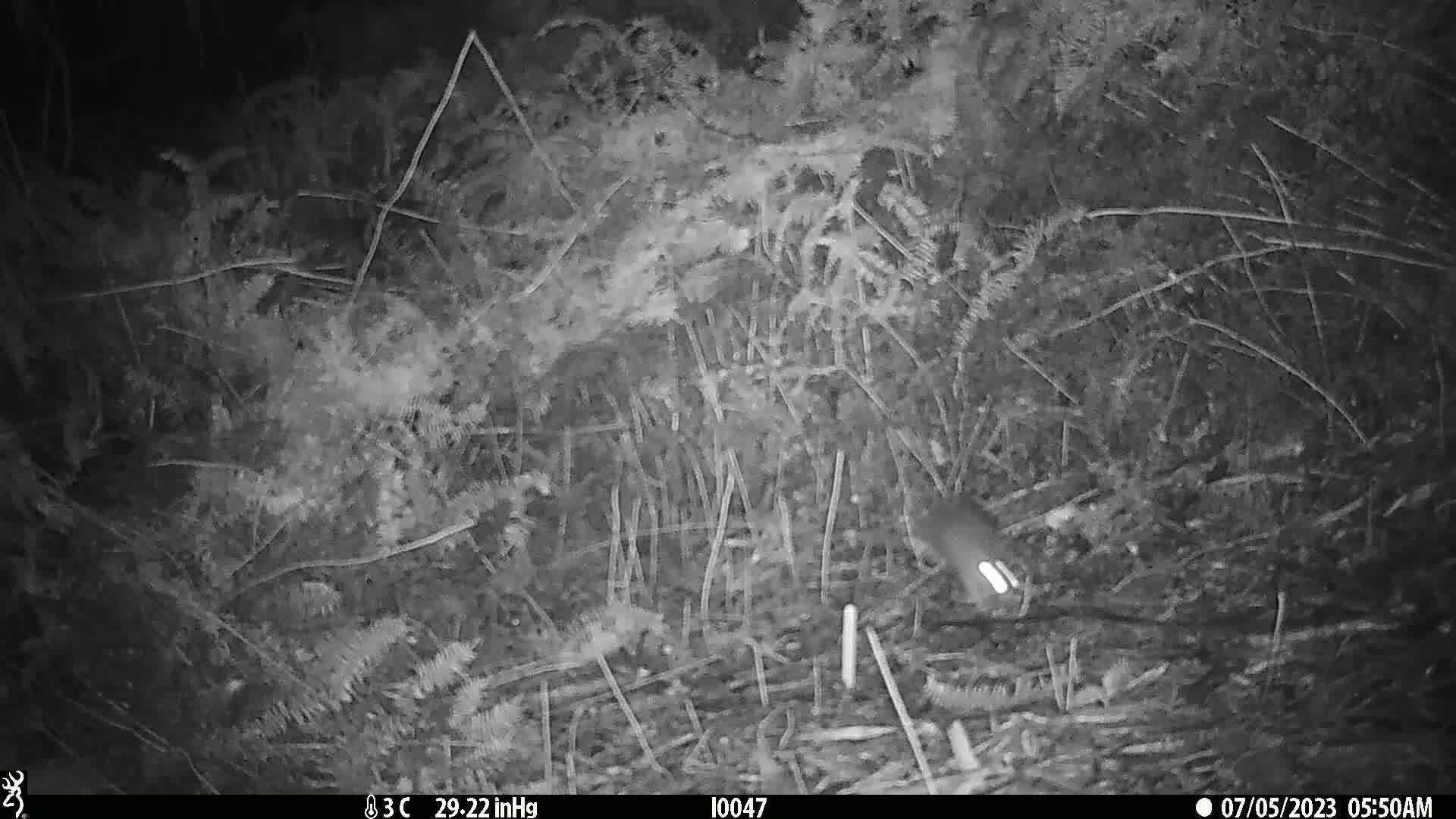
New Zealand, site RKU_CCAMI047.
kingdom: Animalia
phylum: Chordata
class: Mammalia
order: Rodentia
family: Muridae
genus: Rattus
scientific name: Rattus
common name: rat